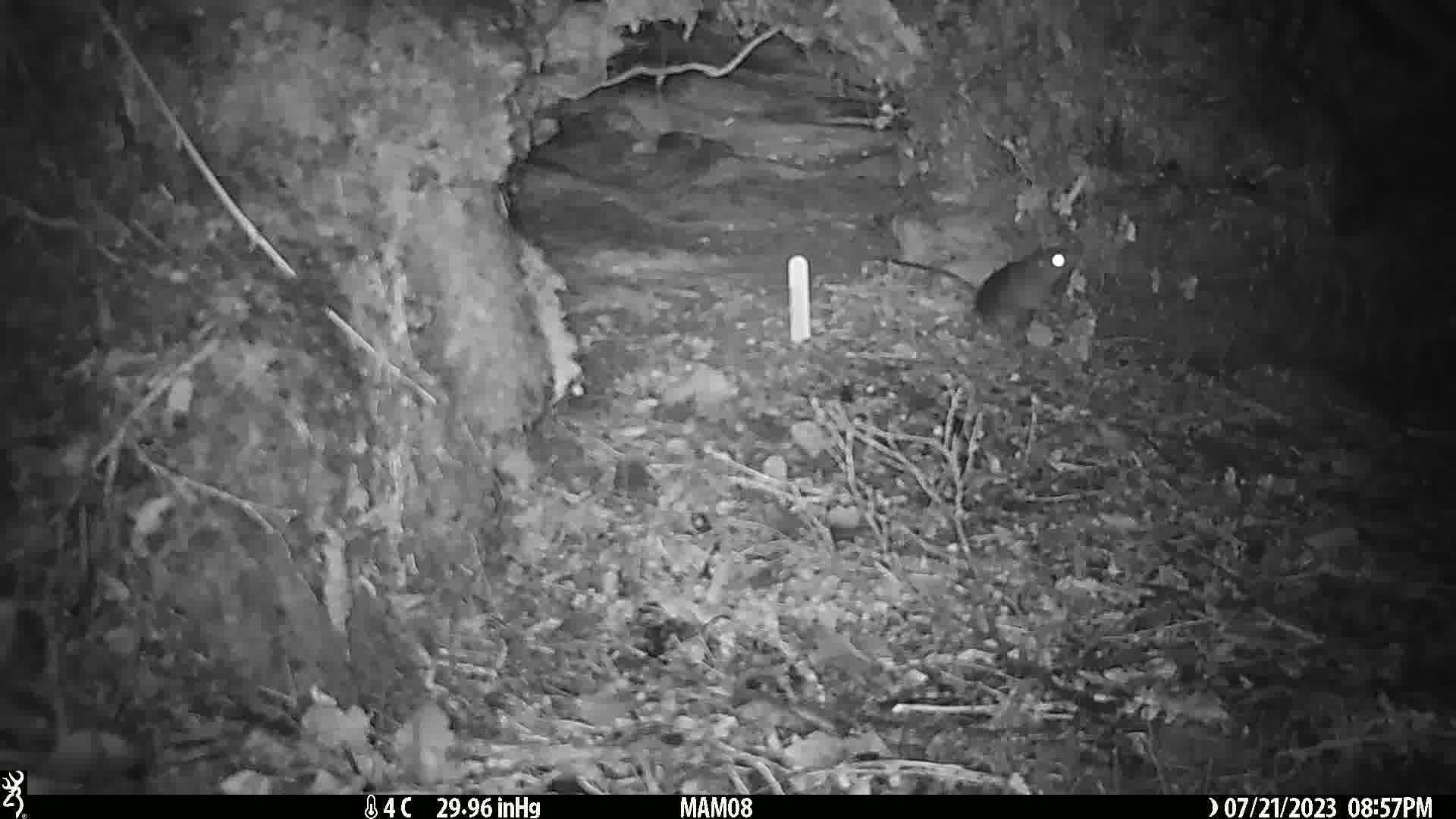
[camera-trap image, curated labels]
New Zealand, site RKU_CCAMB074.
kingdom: Animalia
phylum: Chordata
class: Mammalia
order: Rodentia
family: Muridae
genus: Rattus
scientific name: Rattus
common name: rat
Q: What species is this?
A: Rat (Rattus).